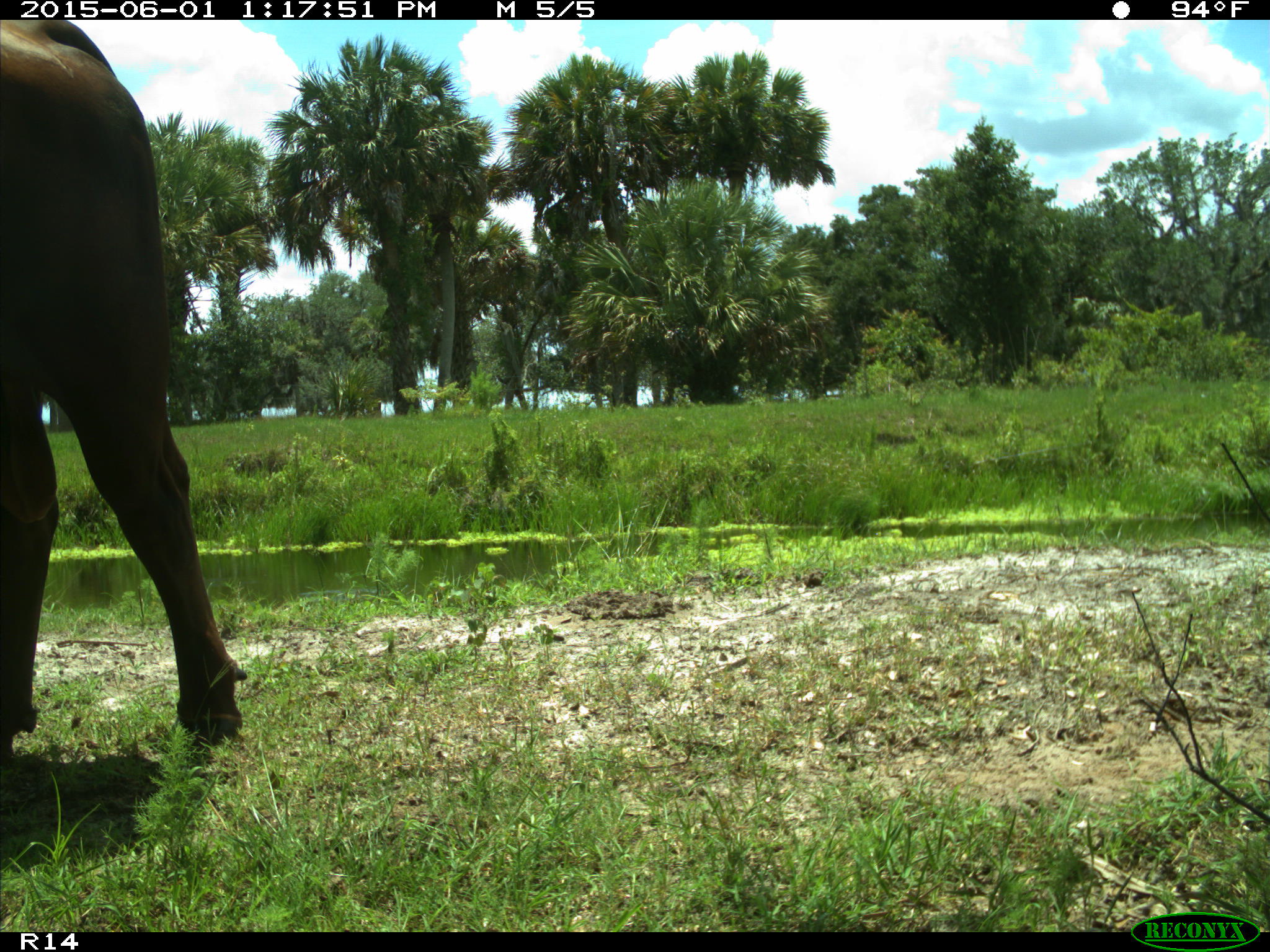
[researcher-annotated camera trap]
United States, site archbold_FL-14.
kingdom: Animalia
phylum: Chordata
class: Mammalia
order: Artiodactyla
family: Bovidae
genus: Bos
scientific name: Bos taurus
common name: domestic cow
Bos taurus (domestic cow).